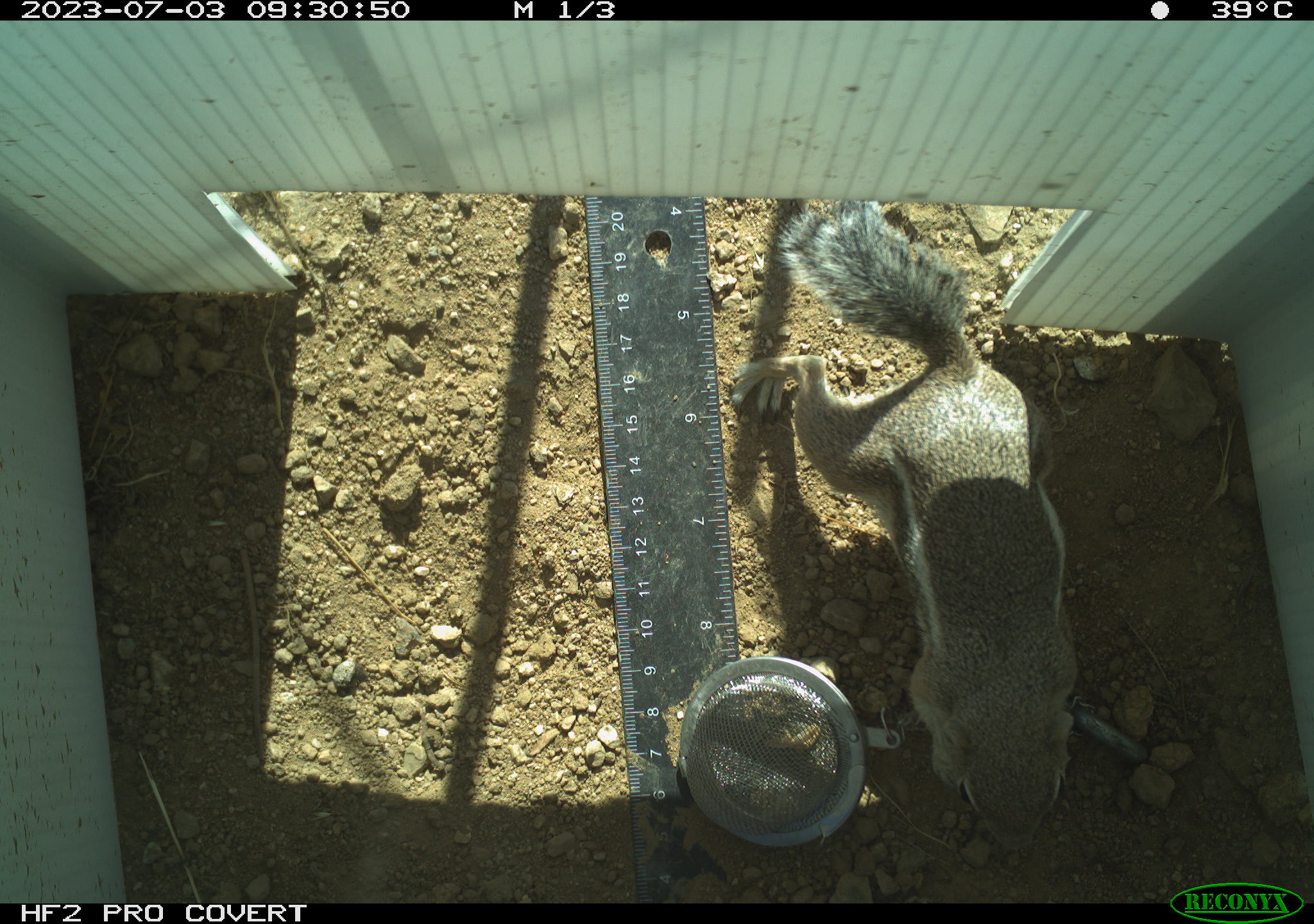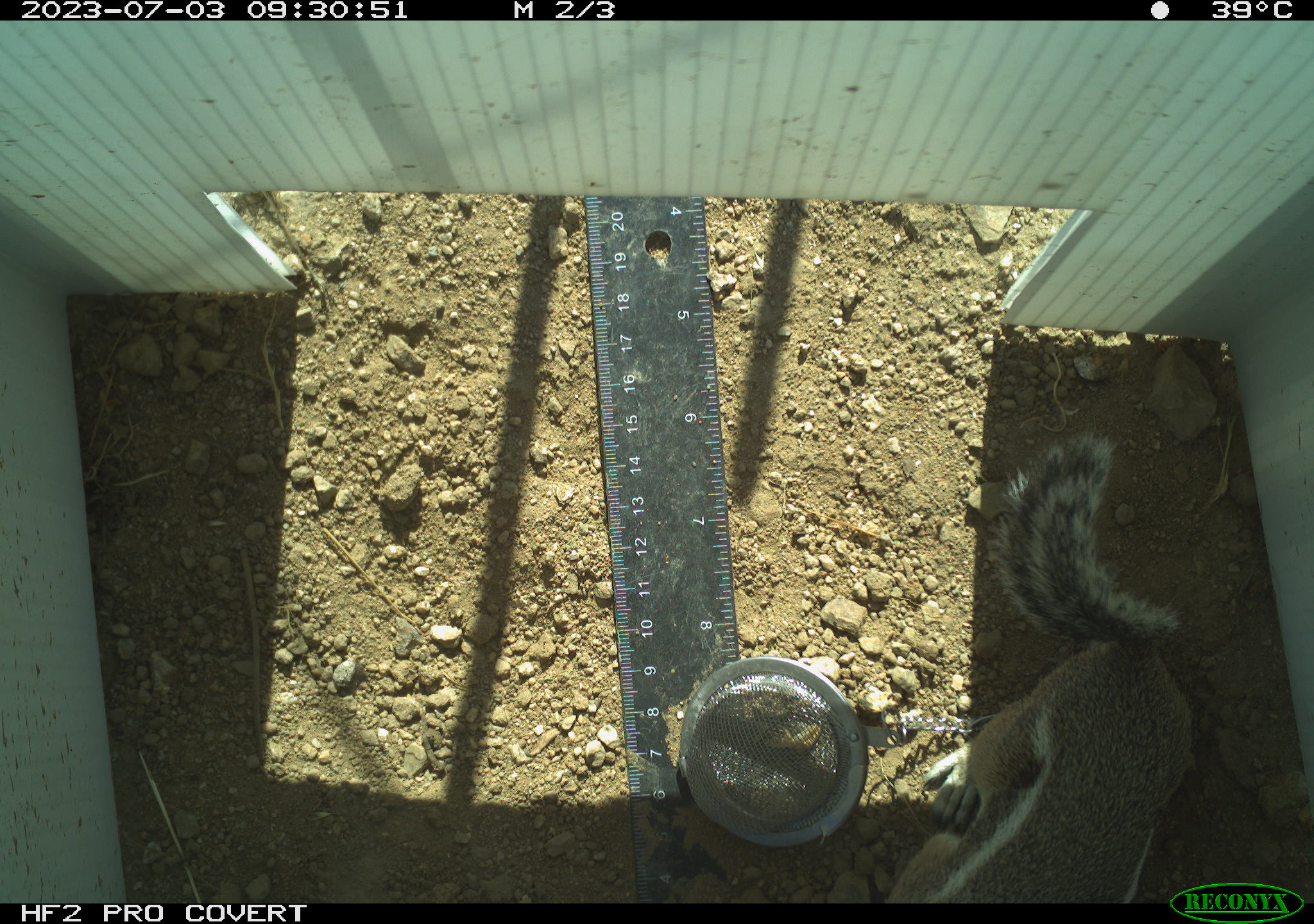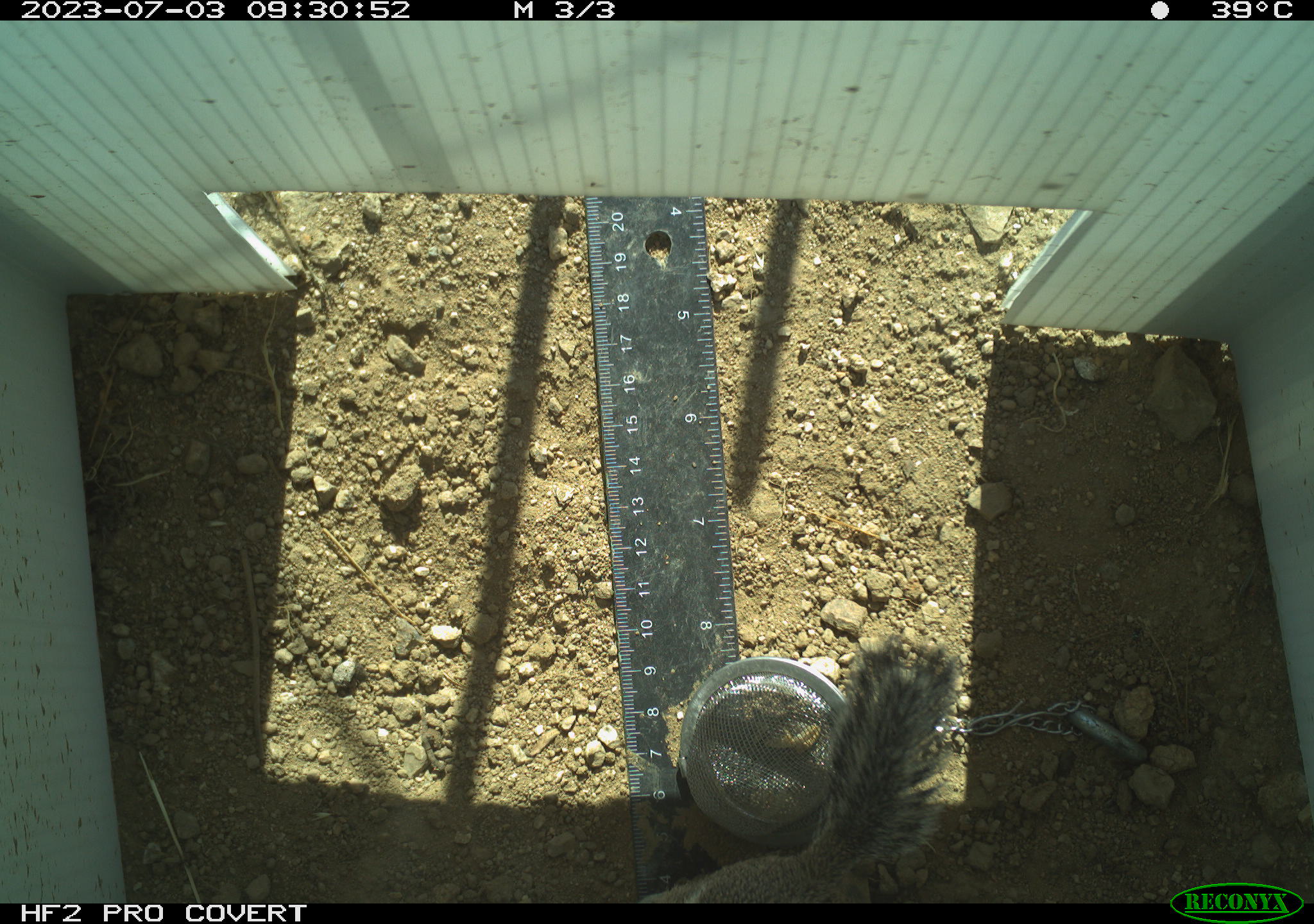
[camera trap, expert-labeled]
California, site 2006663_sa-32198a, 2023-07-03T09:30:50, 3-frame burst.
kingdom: Animalia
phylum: Chordata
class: Mammalia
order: Rodentia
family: Sciuridae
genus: Ammospermophilus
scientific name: Ammospermophilus leucurus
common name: white-tailed antelope squirrel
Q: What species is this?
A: White-tailed antelope squirrel (Ammospermophilus leucurus).